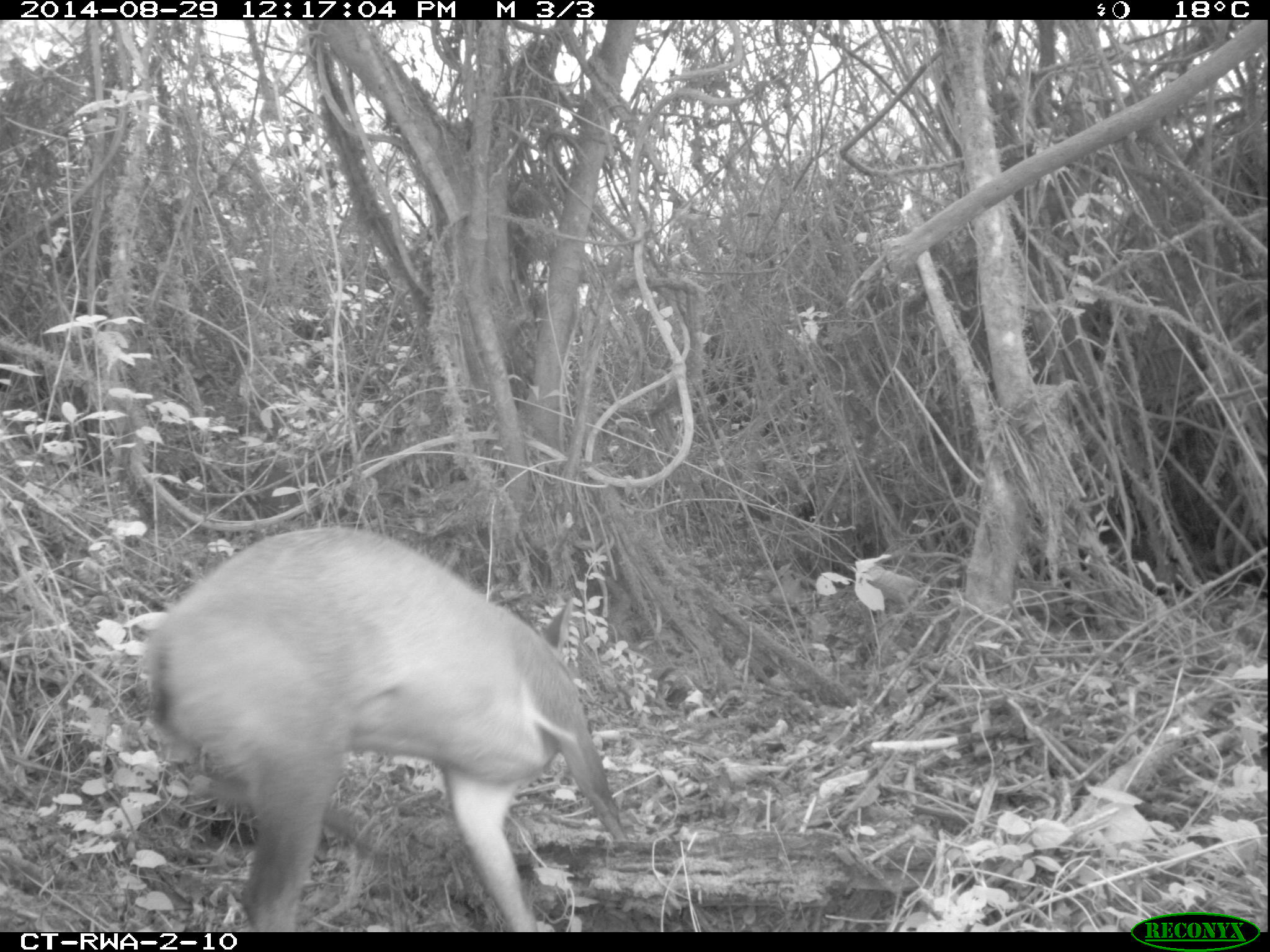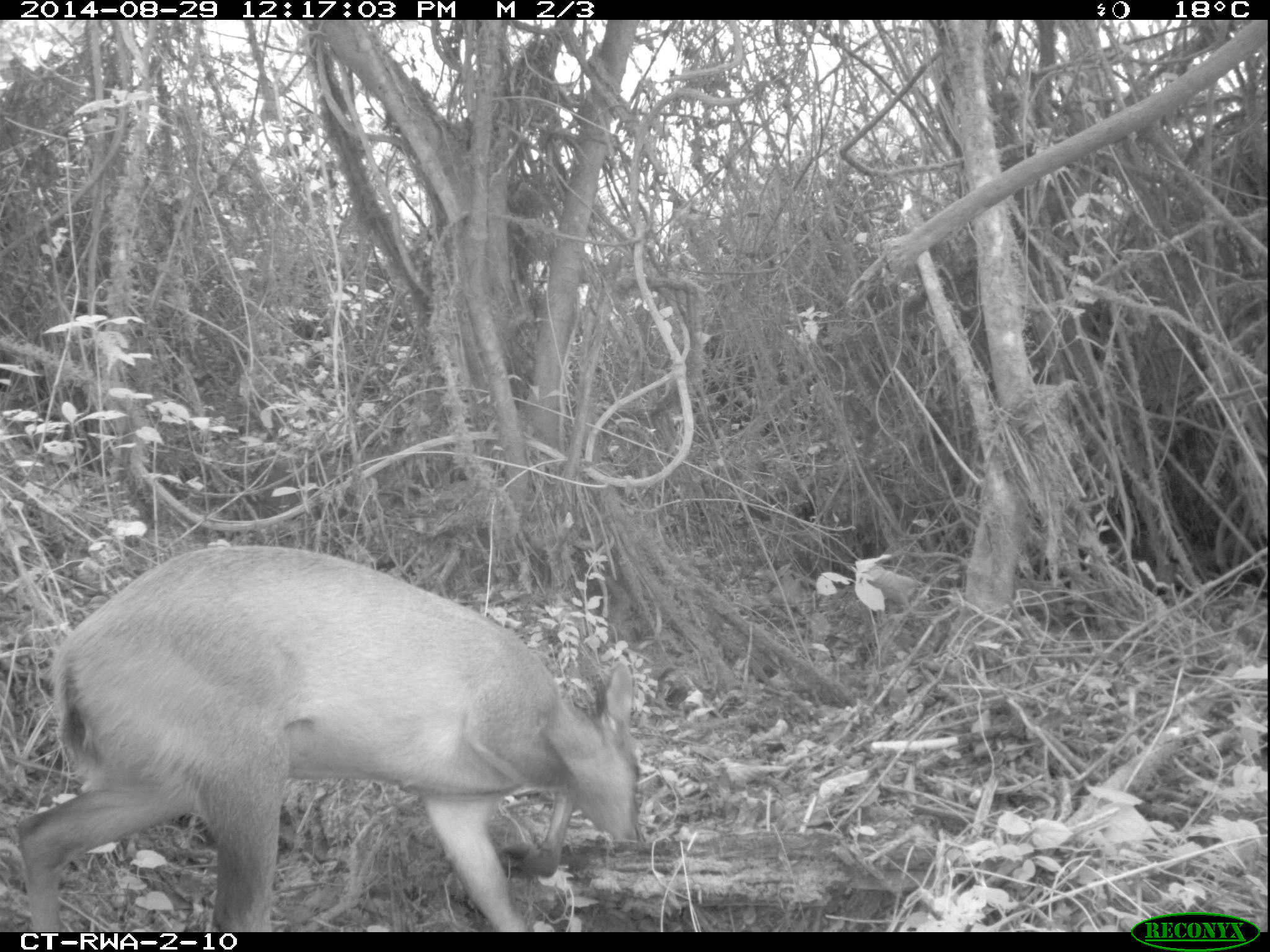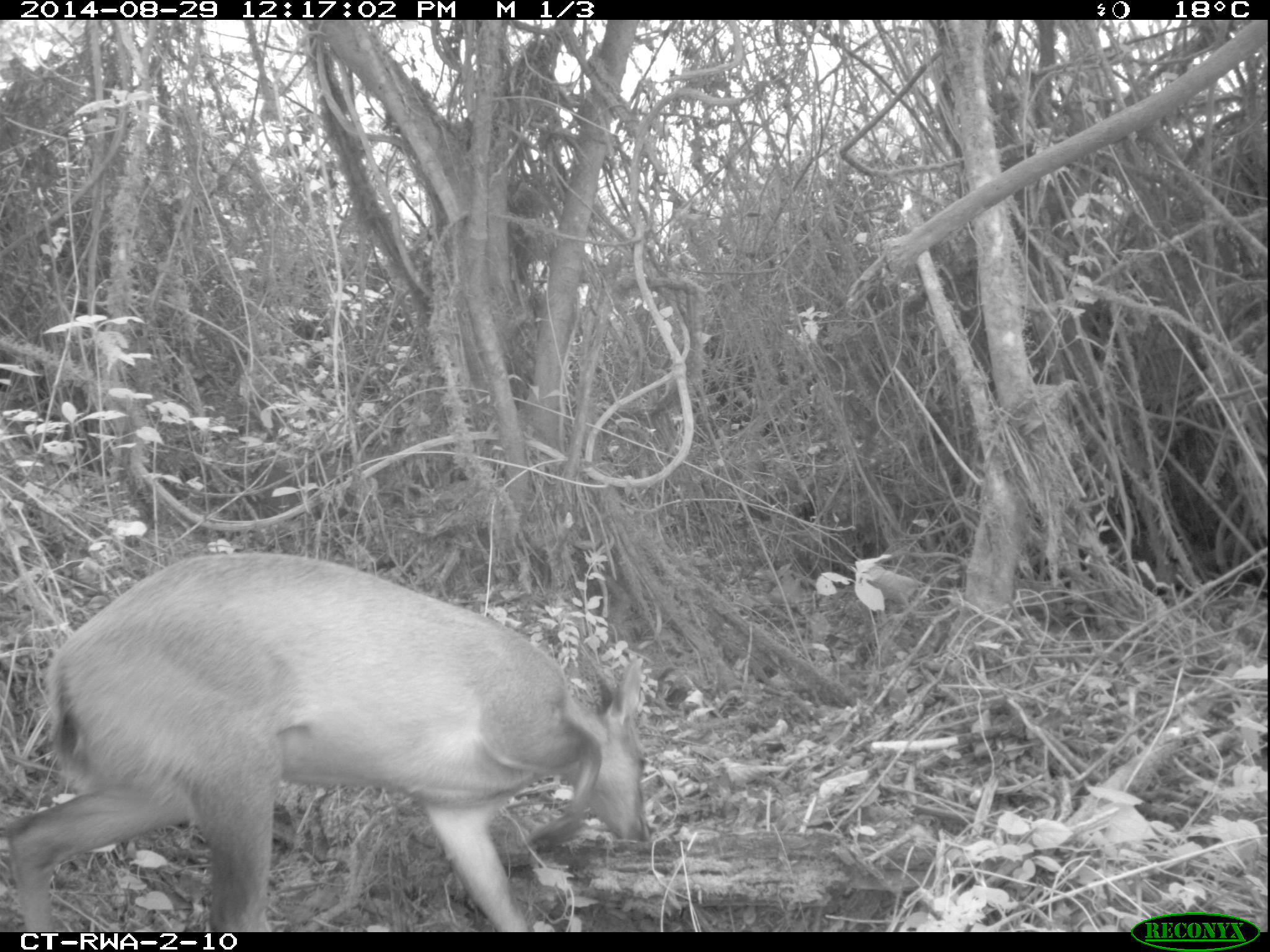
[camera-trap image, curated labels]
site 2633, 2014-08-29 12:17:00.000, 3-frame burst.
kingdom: Animalia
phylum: Chordata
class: Mammalia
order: Artiodactyla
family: Bovidae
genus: Cephalophus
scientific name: Cephalophus nigrifrons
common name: black-fronted duiker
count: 1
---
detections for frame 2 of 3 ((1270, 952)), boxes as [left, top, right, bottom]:
cephalophus nigrifrons: [16, 543, 642, 932]